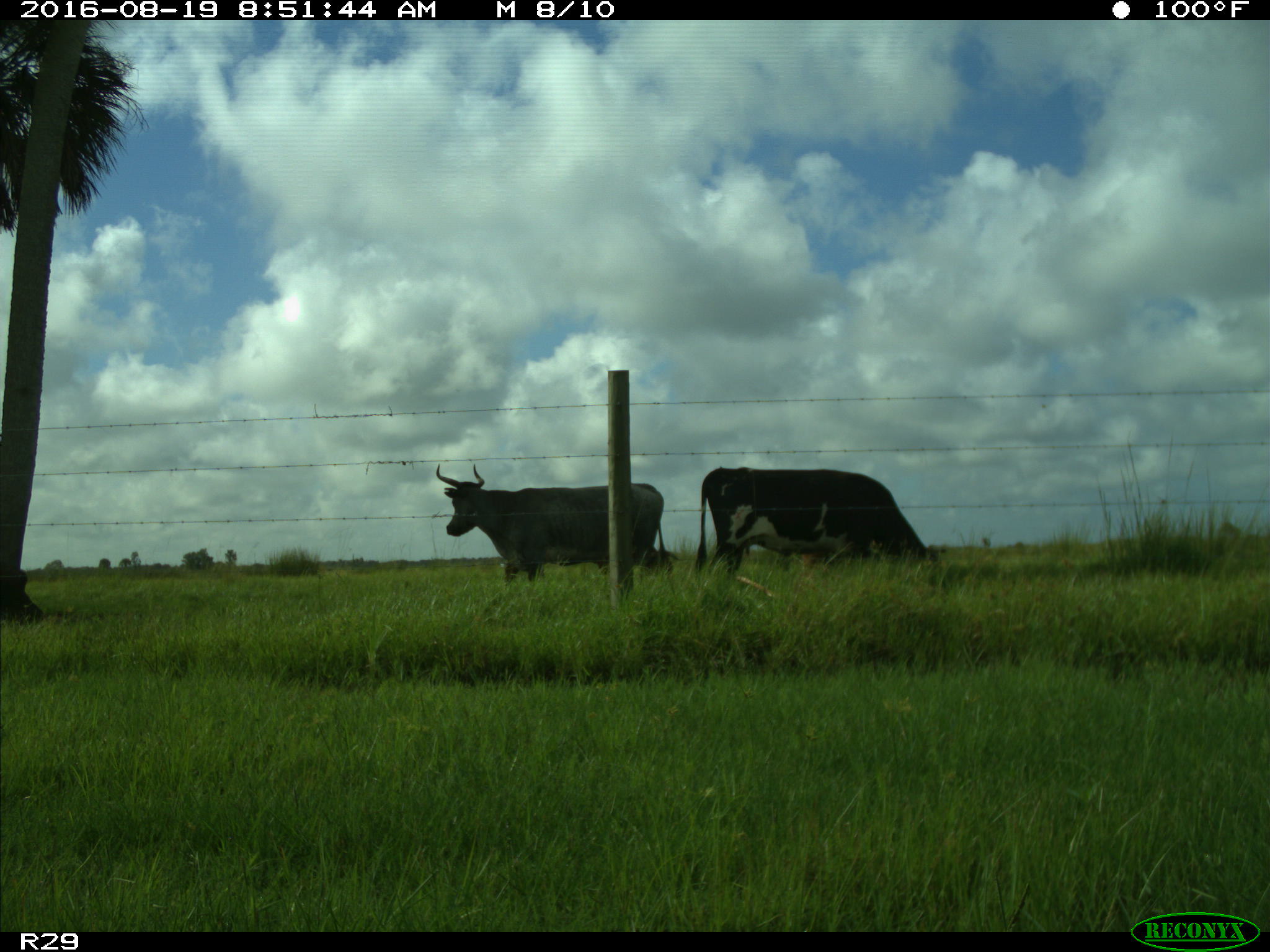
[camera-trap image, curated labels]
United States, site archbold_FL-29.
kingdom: Animalia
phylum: Chordata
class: Mammalia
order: Artiodactyla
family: Bovidae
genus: Bos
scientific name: Bos taurus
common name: domestic cow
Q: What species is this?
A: Bos taurus (domestic cow).